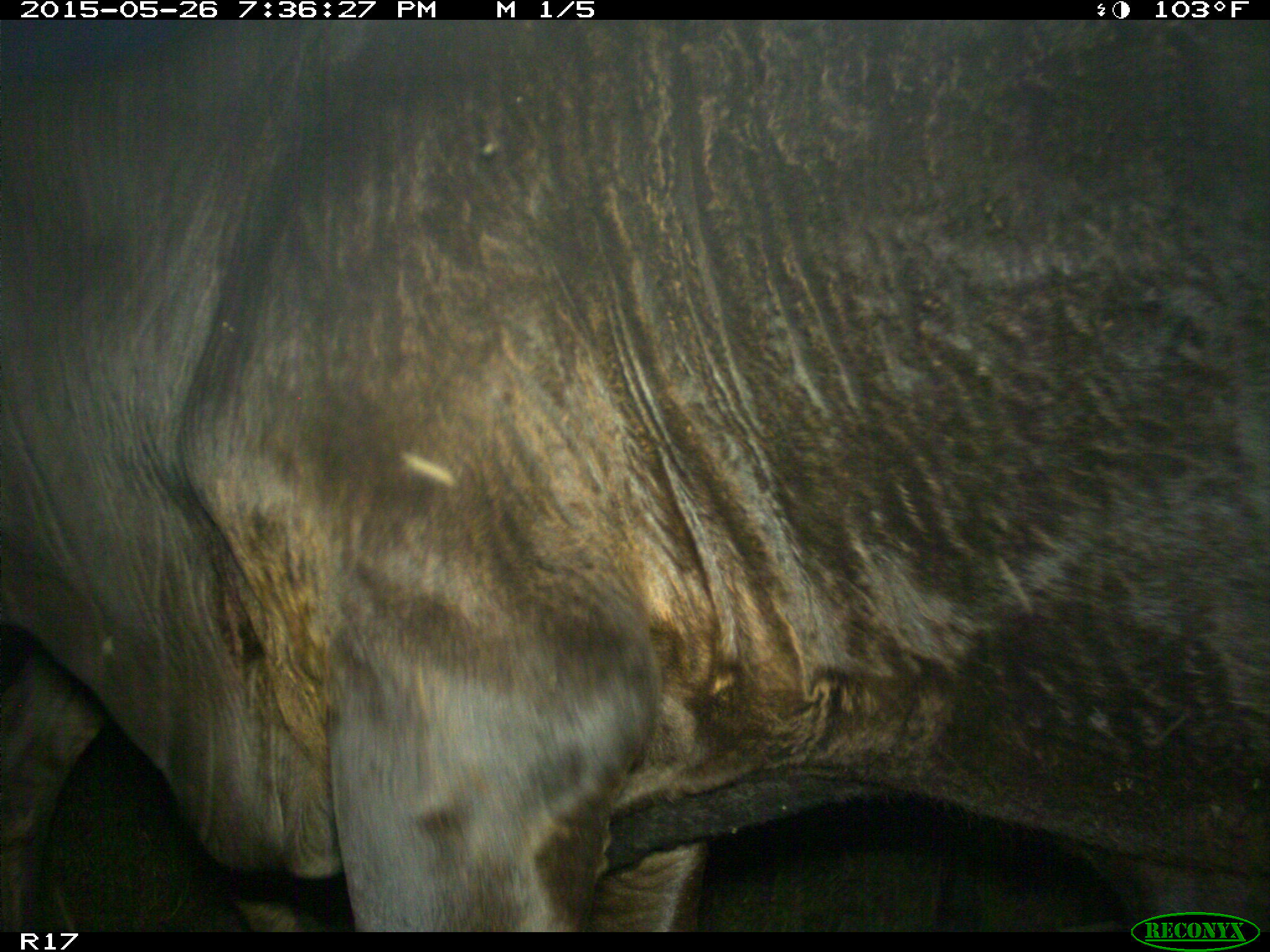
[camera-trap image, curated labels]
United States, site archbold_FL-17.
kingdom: Animalia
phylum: Chordata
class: Mammalia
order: Artiodactyla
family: Bovidae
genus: Bos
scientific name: Bos taurus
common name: domestic cow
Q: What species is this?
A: Bos taurus (domestic cow).